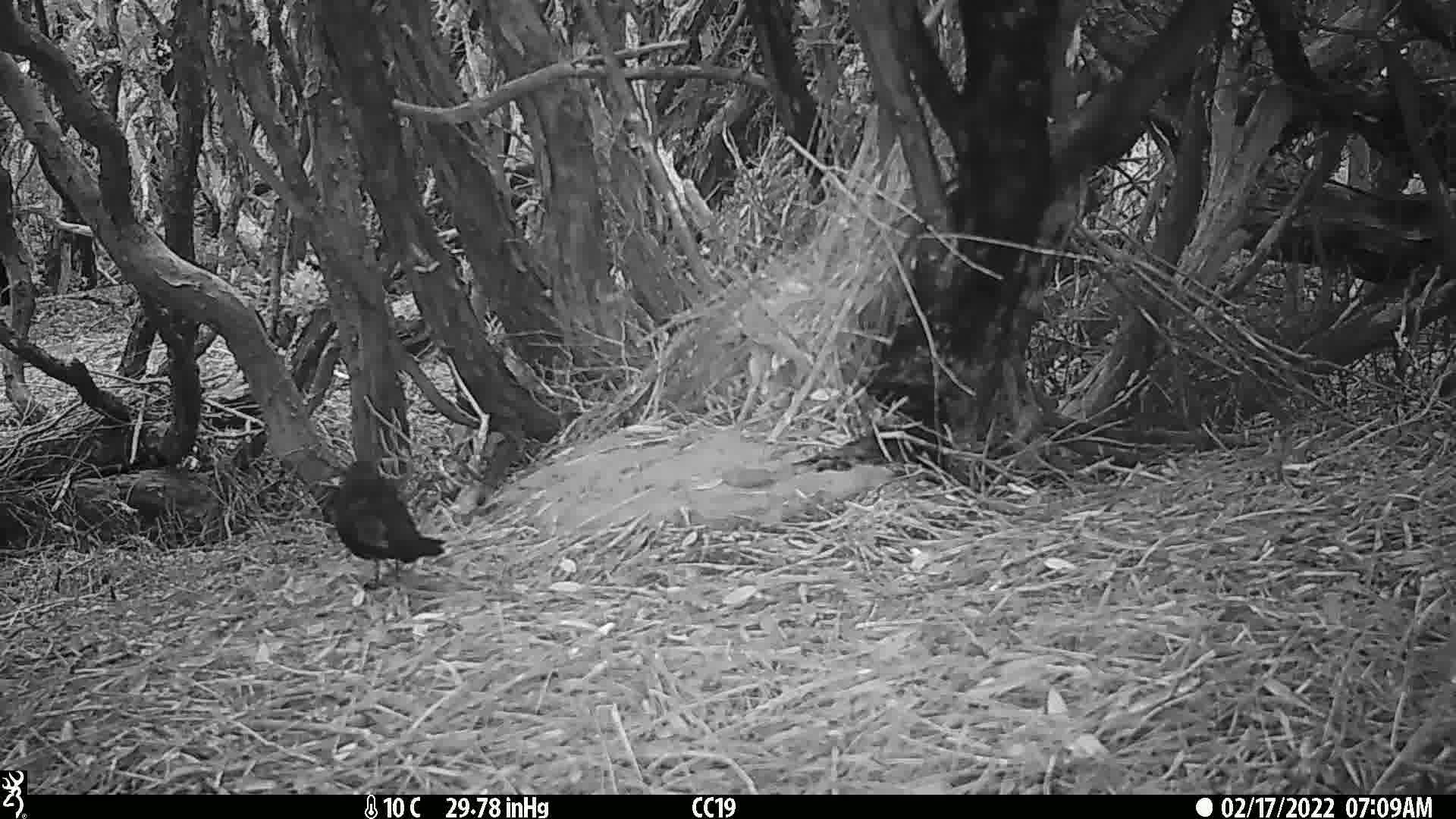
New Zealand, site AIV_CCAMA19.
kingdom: Animalia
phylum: Chordata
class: Aves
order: Passeriformes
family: Turdidae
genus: Turdus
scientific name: Turdus merula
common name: eurasian blackbird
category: blackbird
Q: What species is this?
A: Blackbird (eurasian blackbird) (Turdus merula).